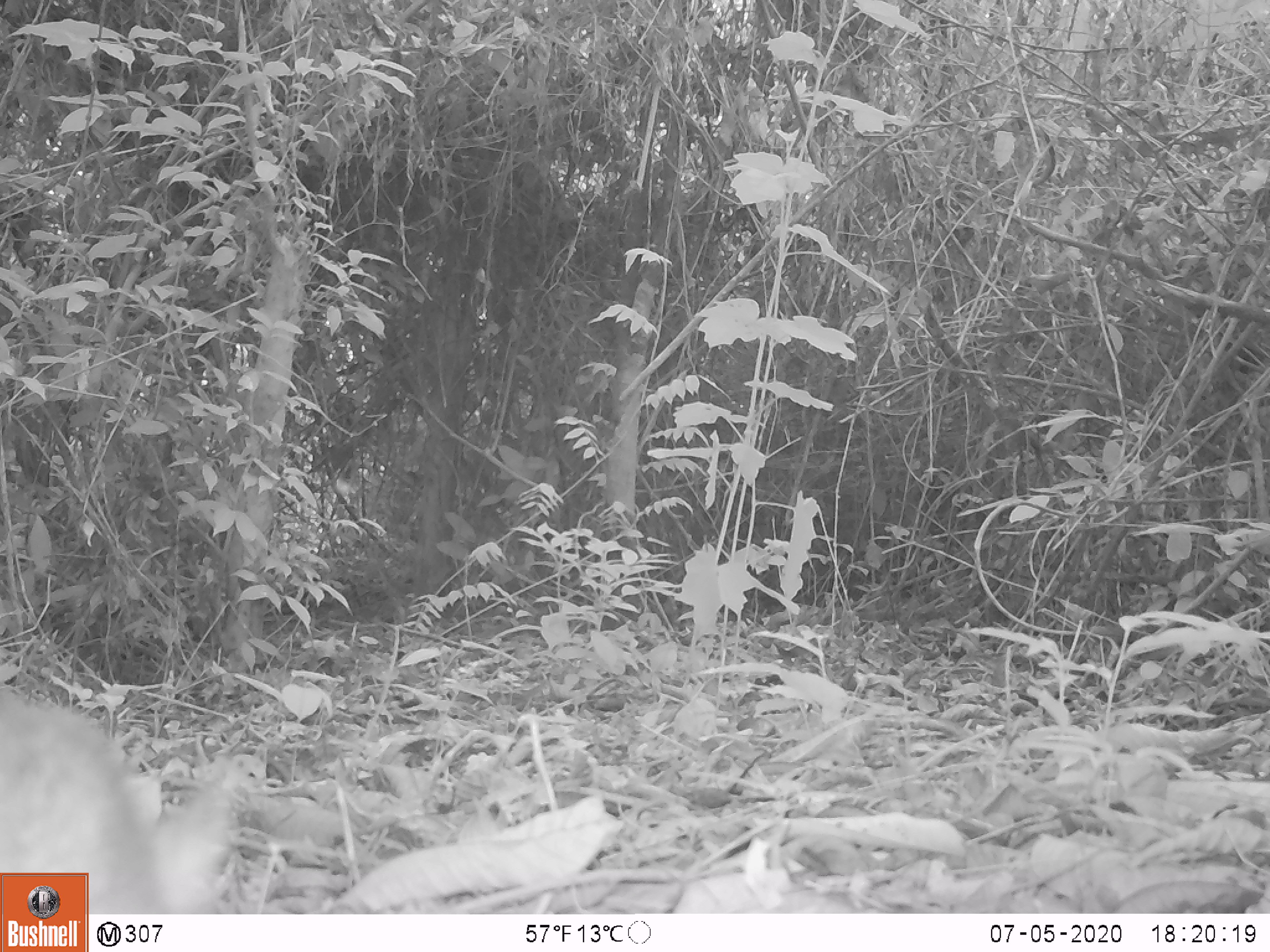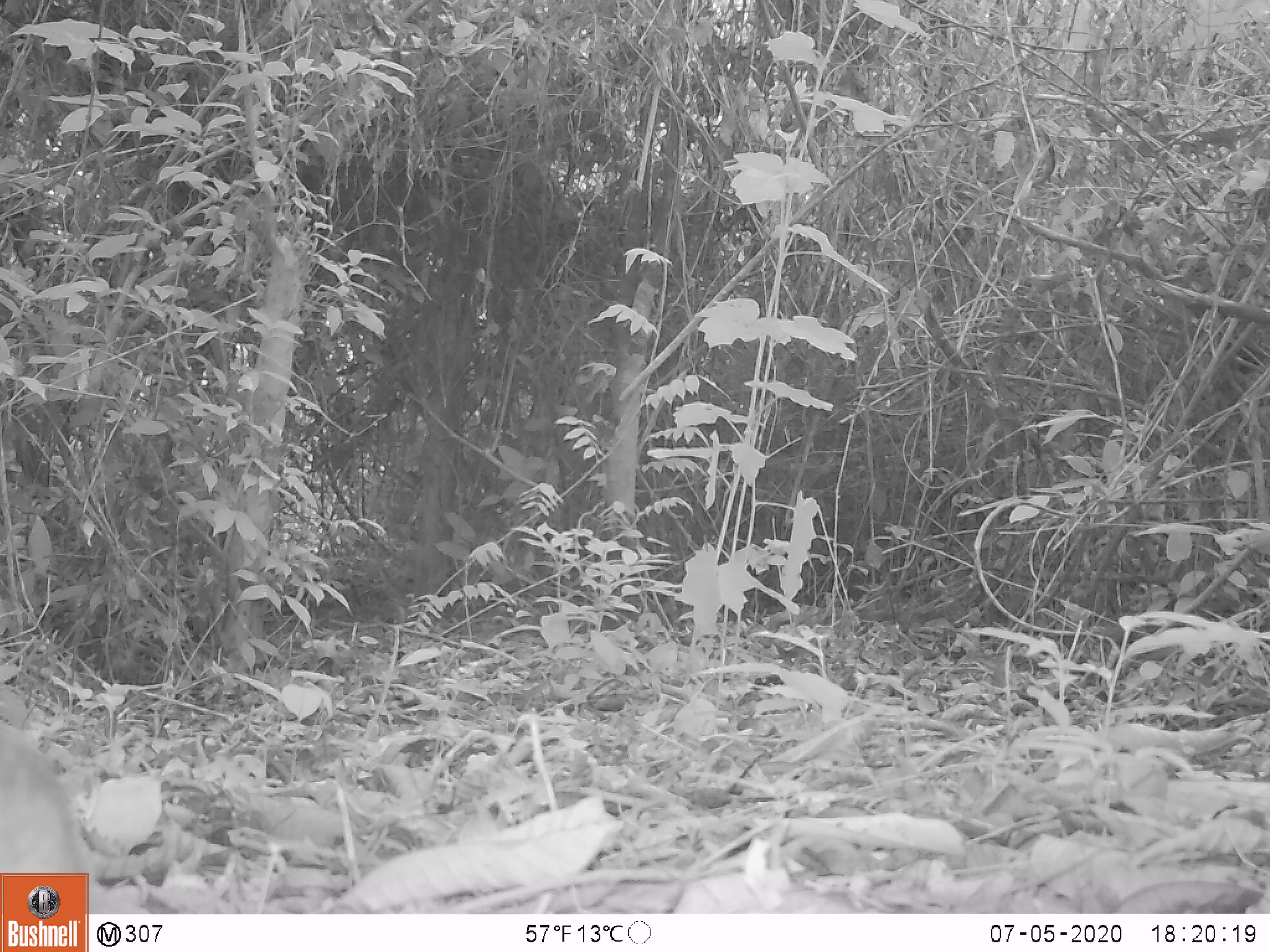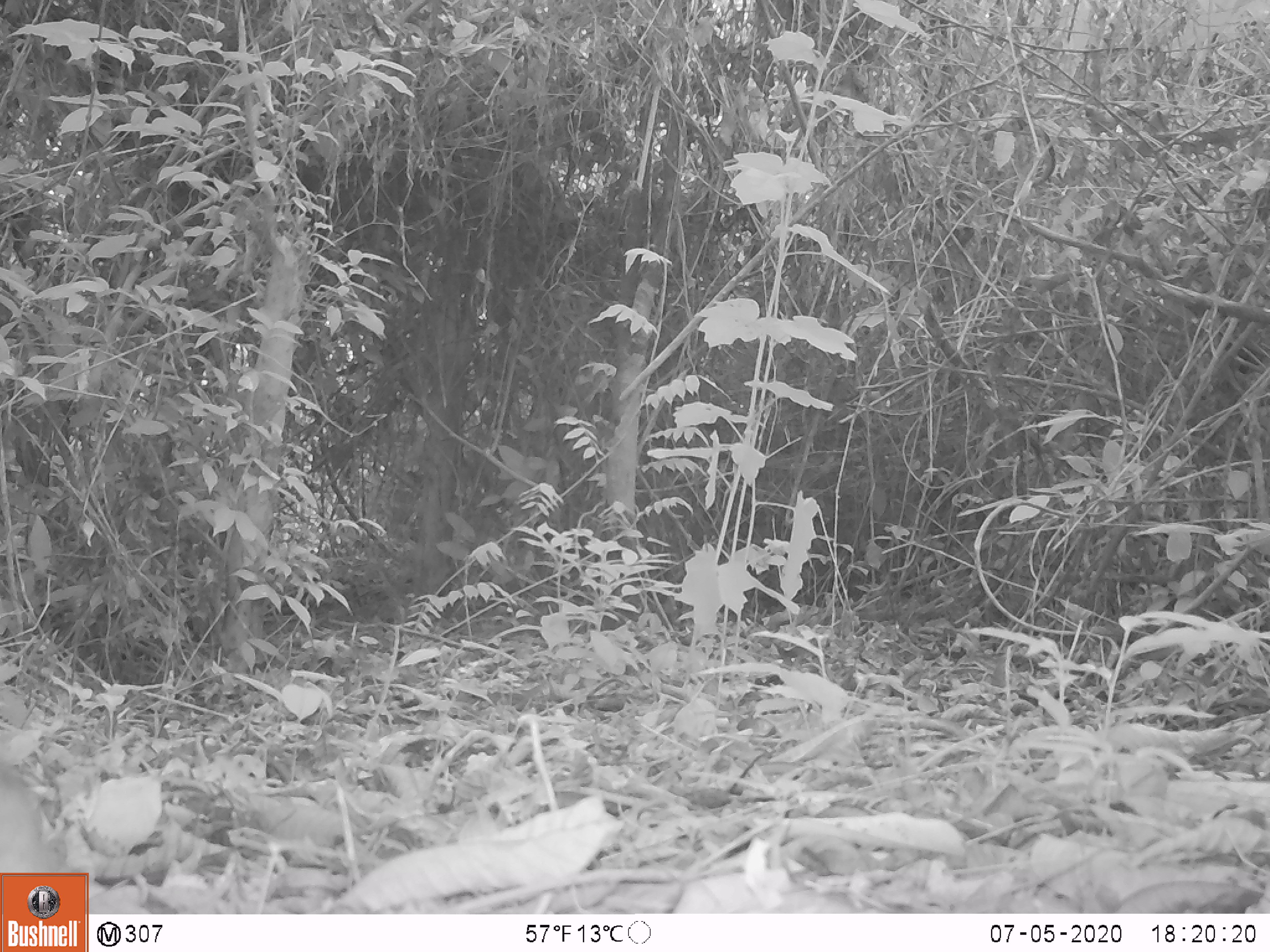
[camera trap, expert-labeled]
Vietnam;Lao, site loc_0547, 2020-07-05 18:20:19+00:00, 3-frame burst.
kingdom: Animalia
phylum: Chordata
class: Mammalia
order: Artiodactyla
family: Tragulidae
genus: Moschiola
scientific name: Moschiola meminna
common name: chevrotain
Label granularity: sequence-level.